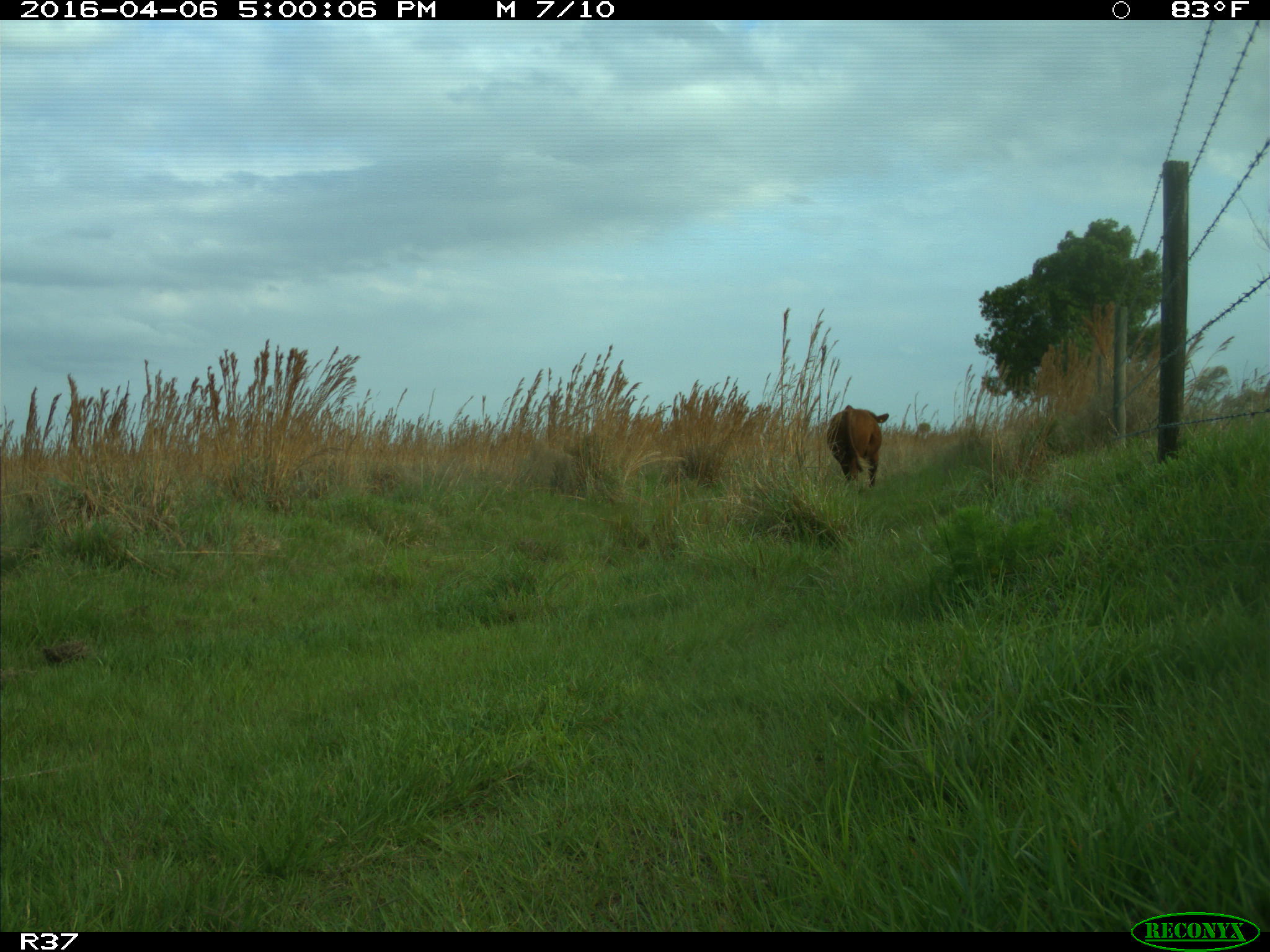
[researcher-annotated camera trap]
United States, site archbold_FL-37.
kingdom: Animalia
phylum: Chordata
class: Mammalia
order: Artiodactyla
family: Bovidae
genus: Bos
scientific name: Bos taurus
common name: domestic cow